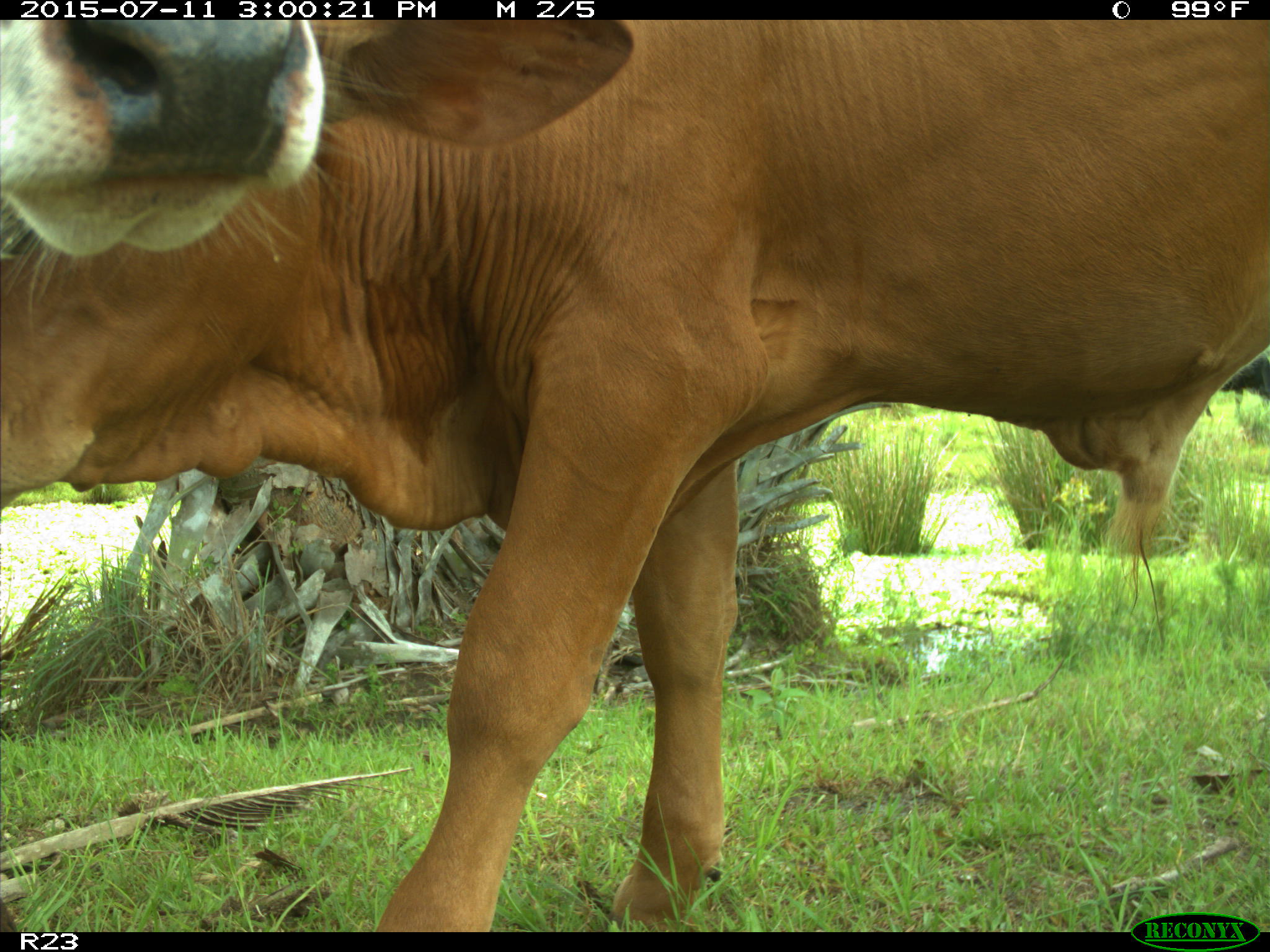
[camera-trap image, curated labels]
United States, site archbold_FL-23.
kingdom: Animalia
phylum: Chordata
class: Mammalia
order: Artiodactyla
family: Bovidae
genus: Bos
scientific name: Bos taurus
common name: domestic cow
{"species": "Bos taurus (domestic cow)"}